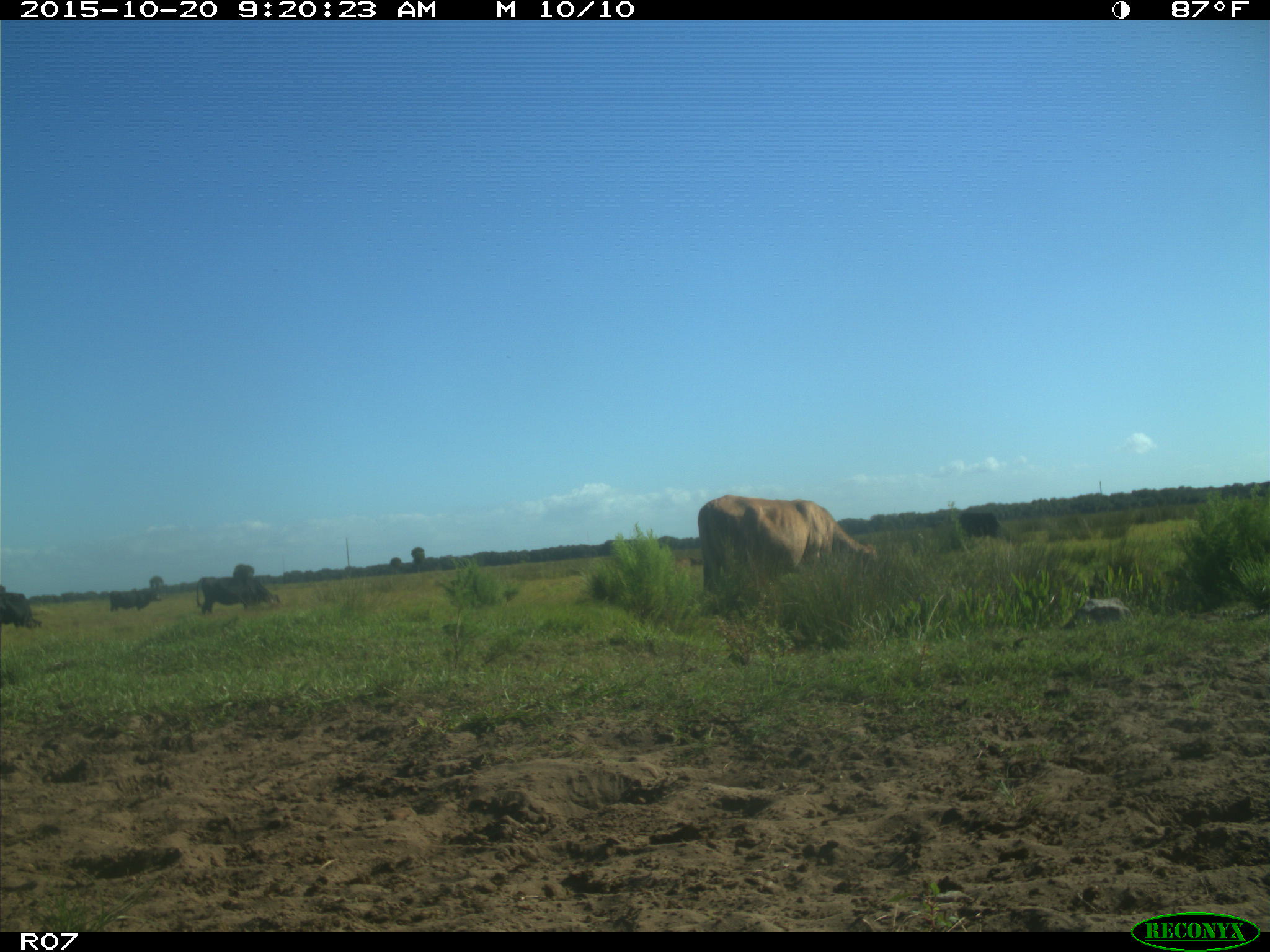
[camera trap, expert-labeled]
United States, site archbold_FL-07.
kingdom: Animalia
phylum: Chordata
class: Mammalia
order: Artiodactyla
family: Bovidae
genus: Bos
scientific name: Bos taurus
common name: domestic cow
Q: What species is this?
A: Bos taurus (domestic cow).